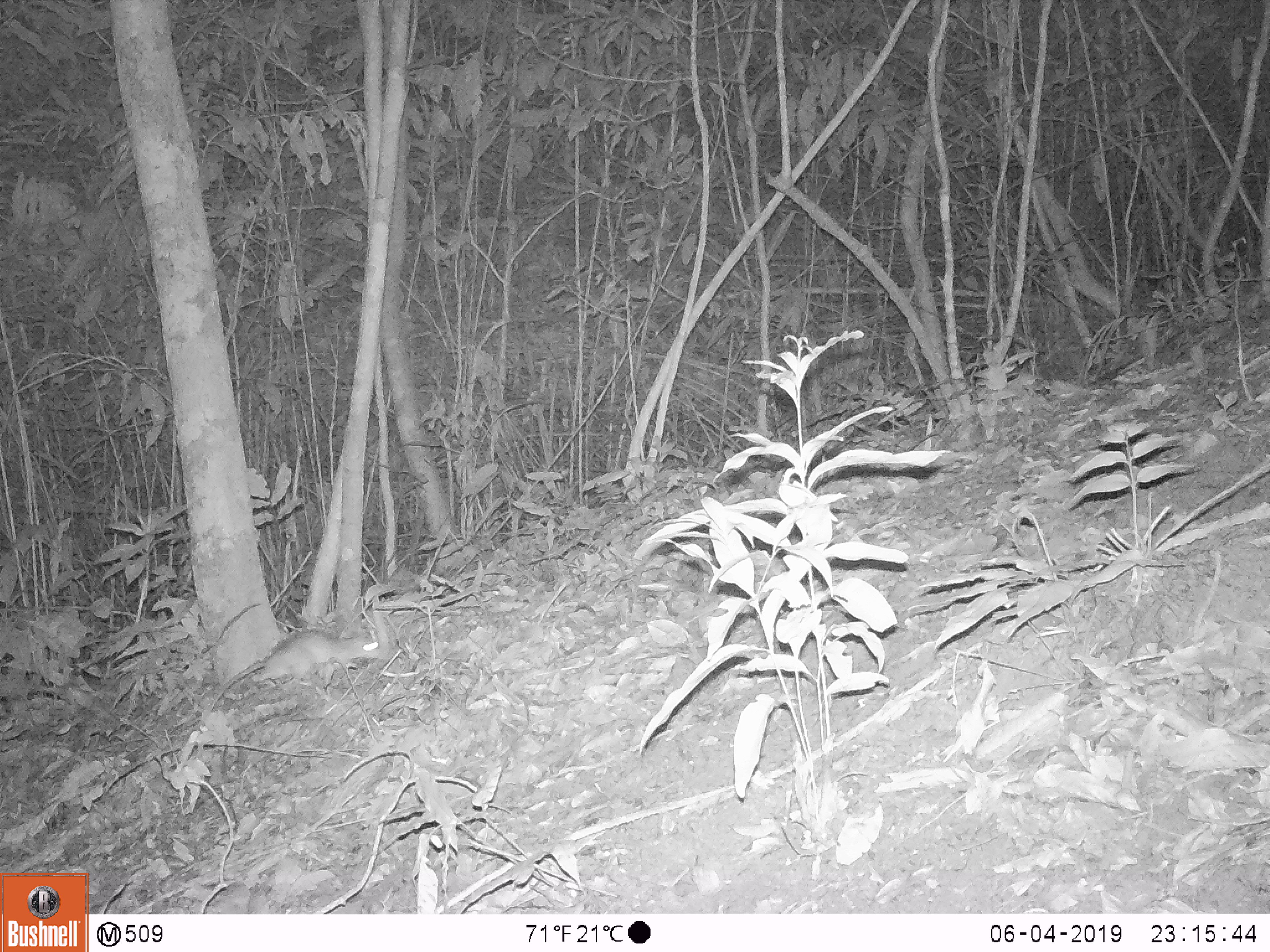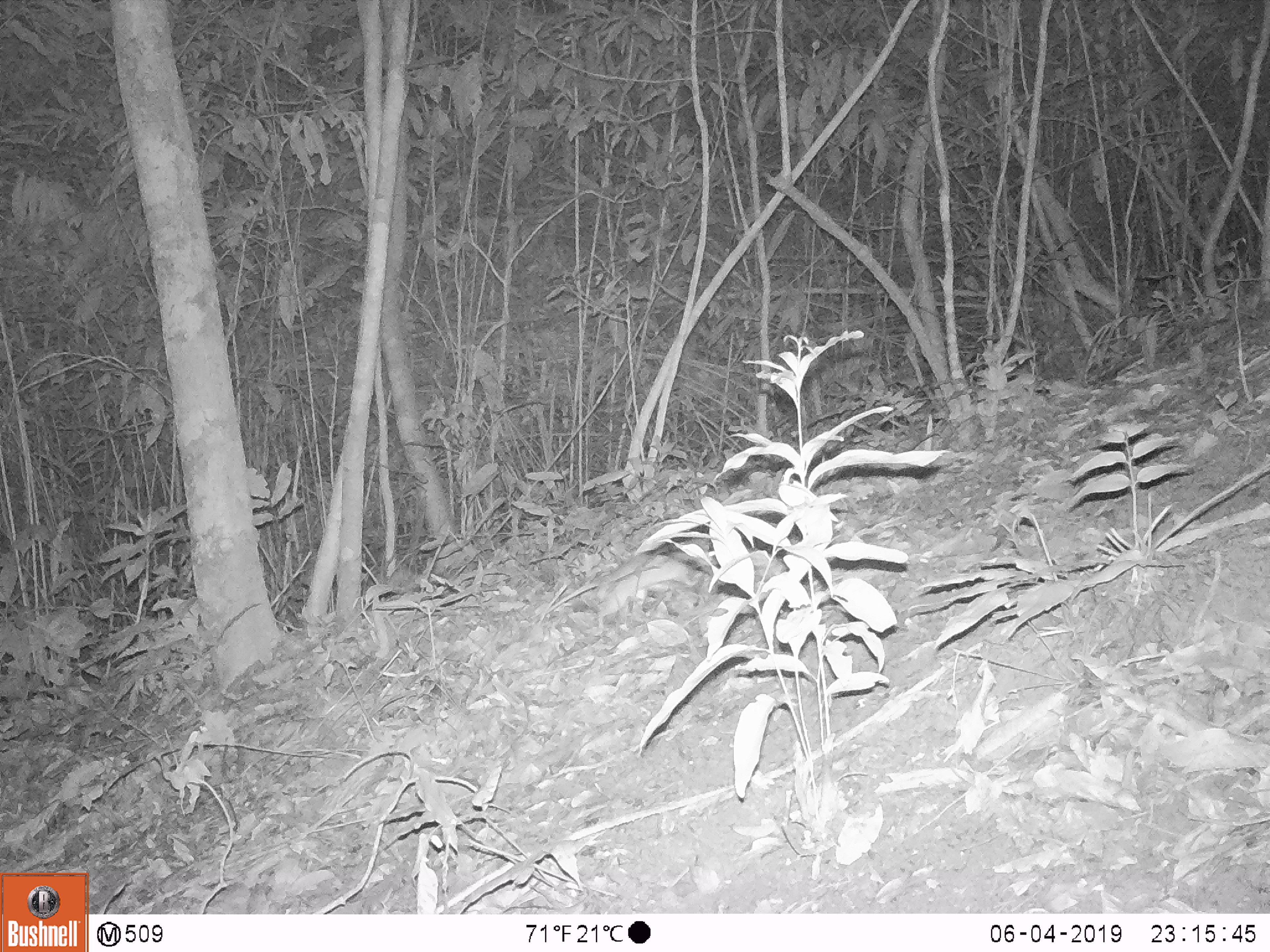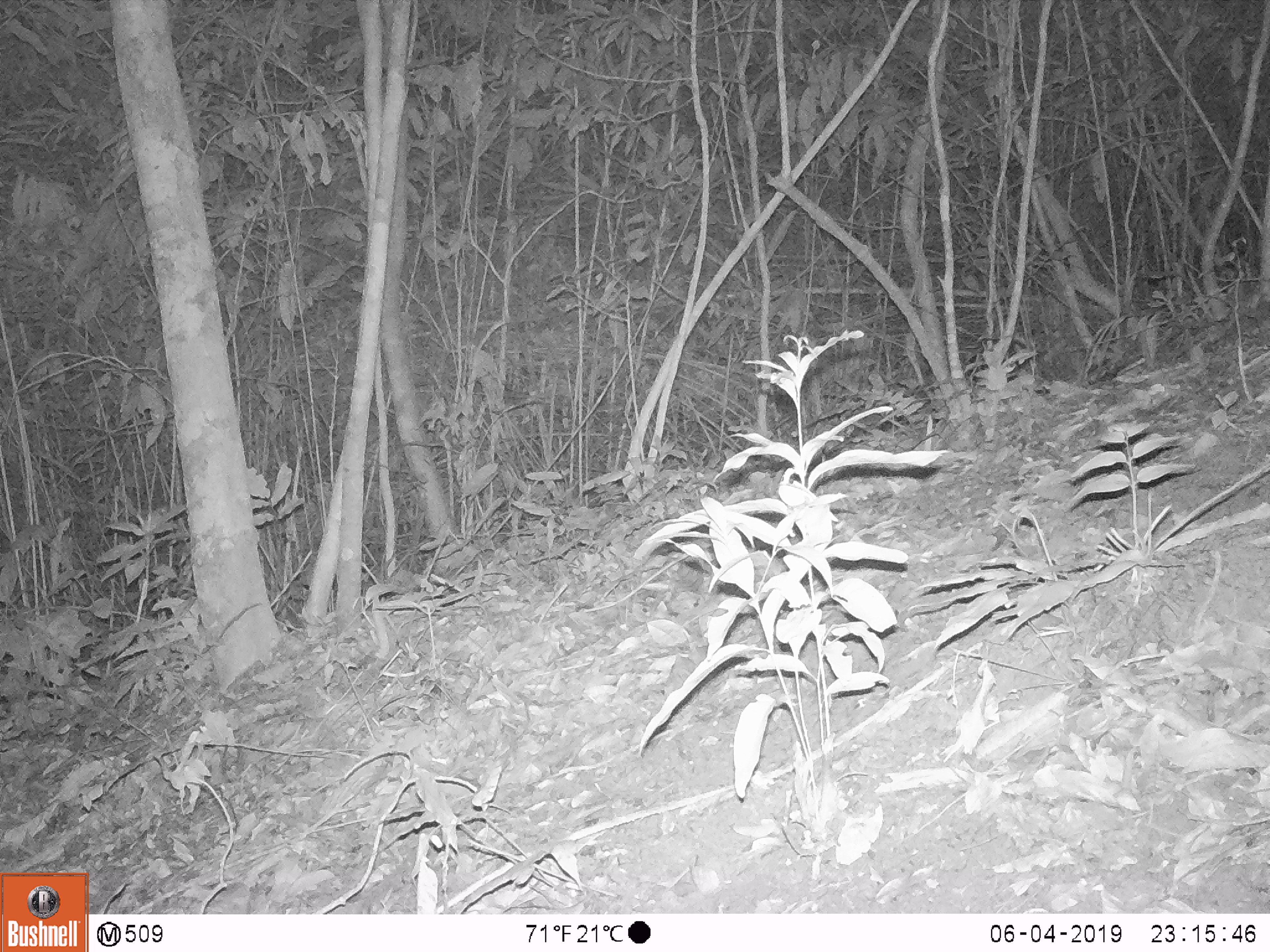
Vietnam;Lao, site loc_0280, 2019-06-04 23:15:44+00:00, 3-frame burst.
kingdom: Animalia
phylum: Chordata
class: Mammalia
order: Rodentia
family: Muridae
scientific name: Muridae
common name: old-world mice and rats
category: unidentified murid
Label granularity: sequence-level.